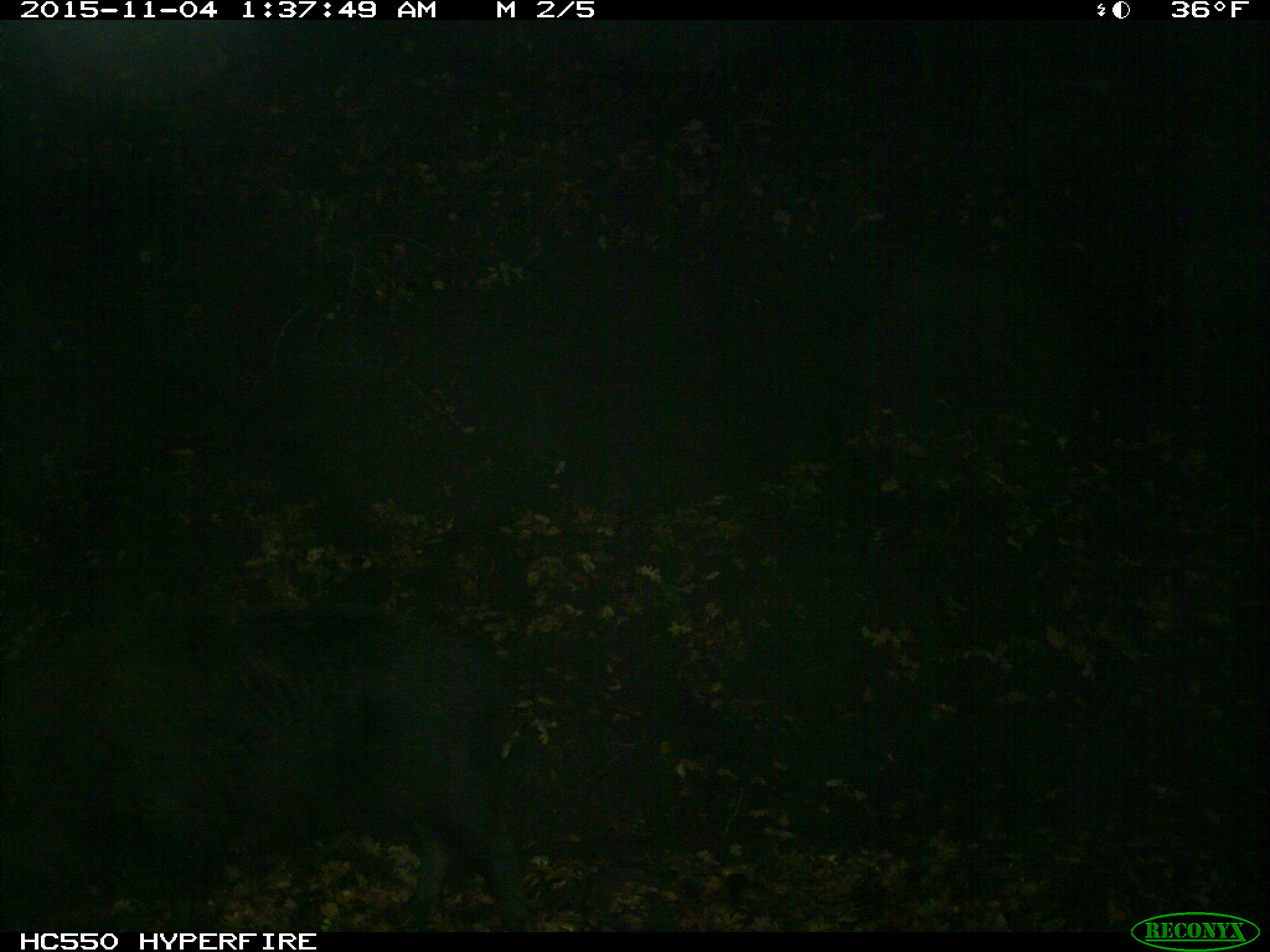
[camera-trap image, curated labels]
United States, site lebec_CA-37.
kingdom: Animalia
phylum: Chordata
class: Mammalia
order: Artiodactyla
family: Suidae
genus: Sus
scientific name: Sus scrofa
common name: wild boar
Sus scrofa (wild boar).